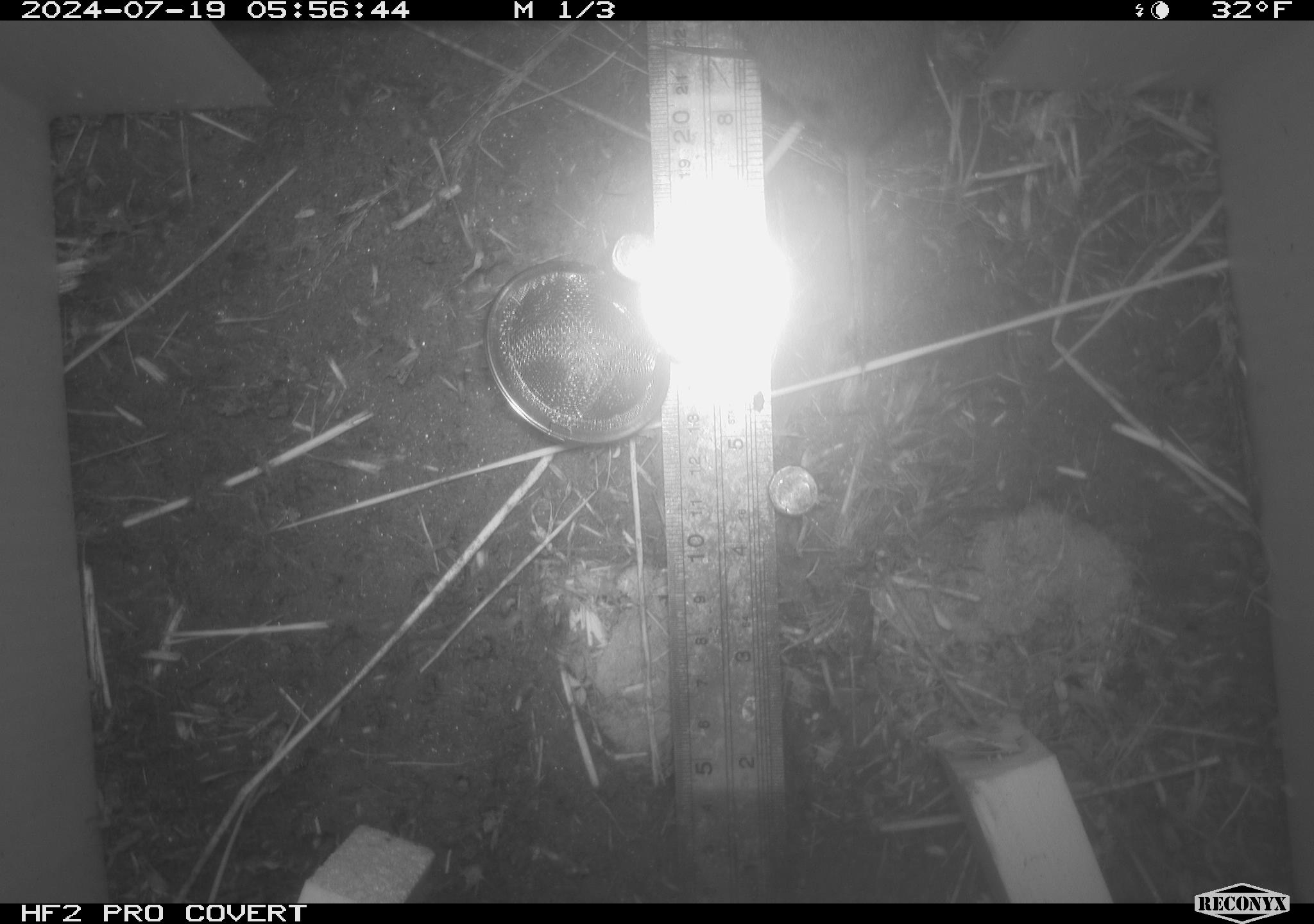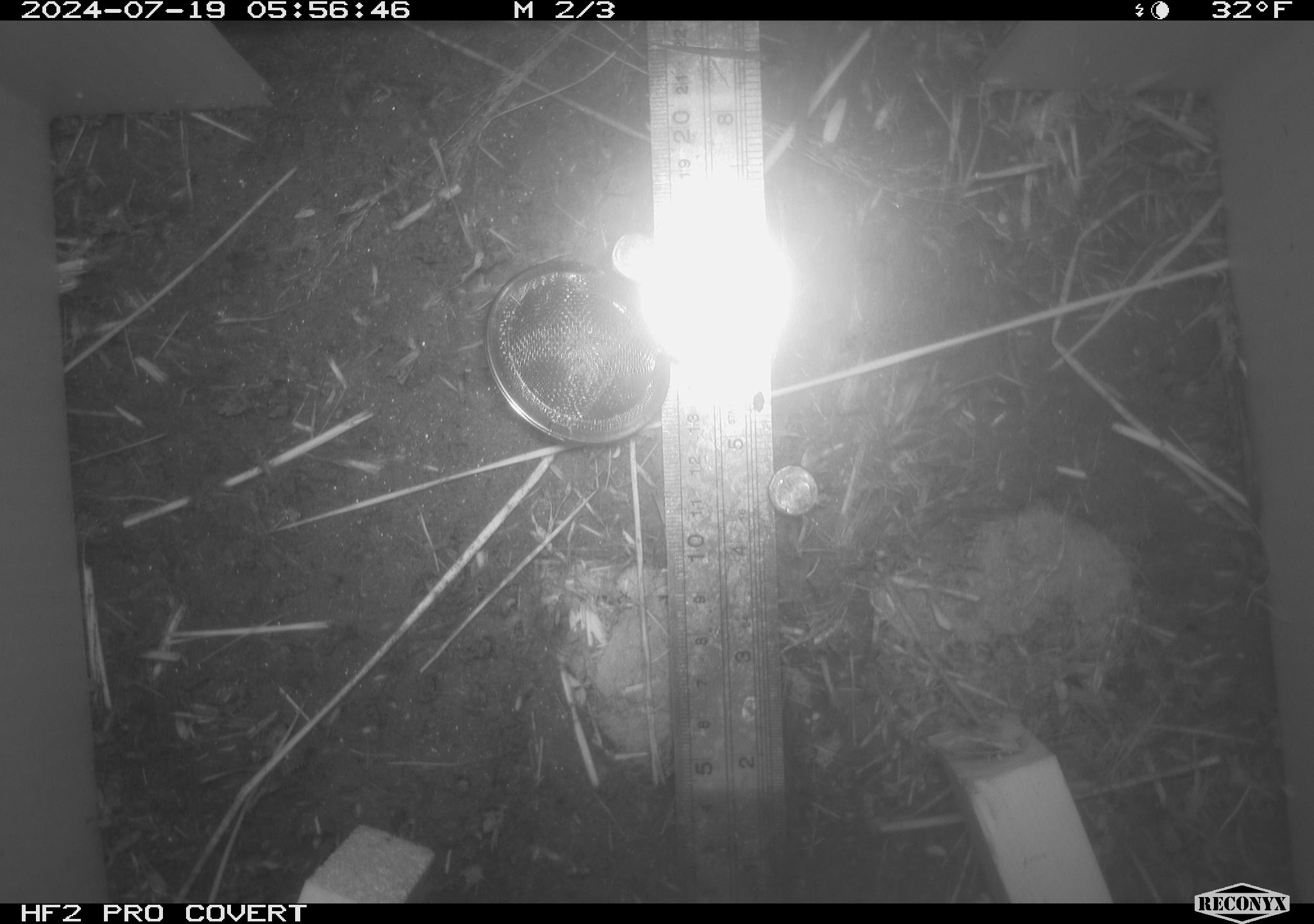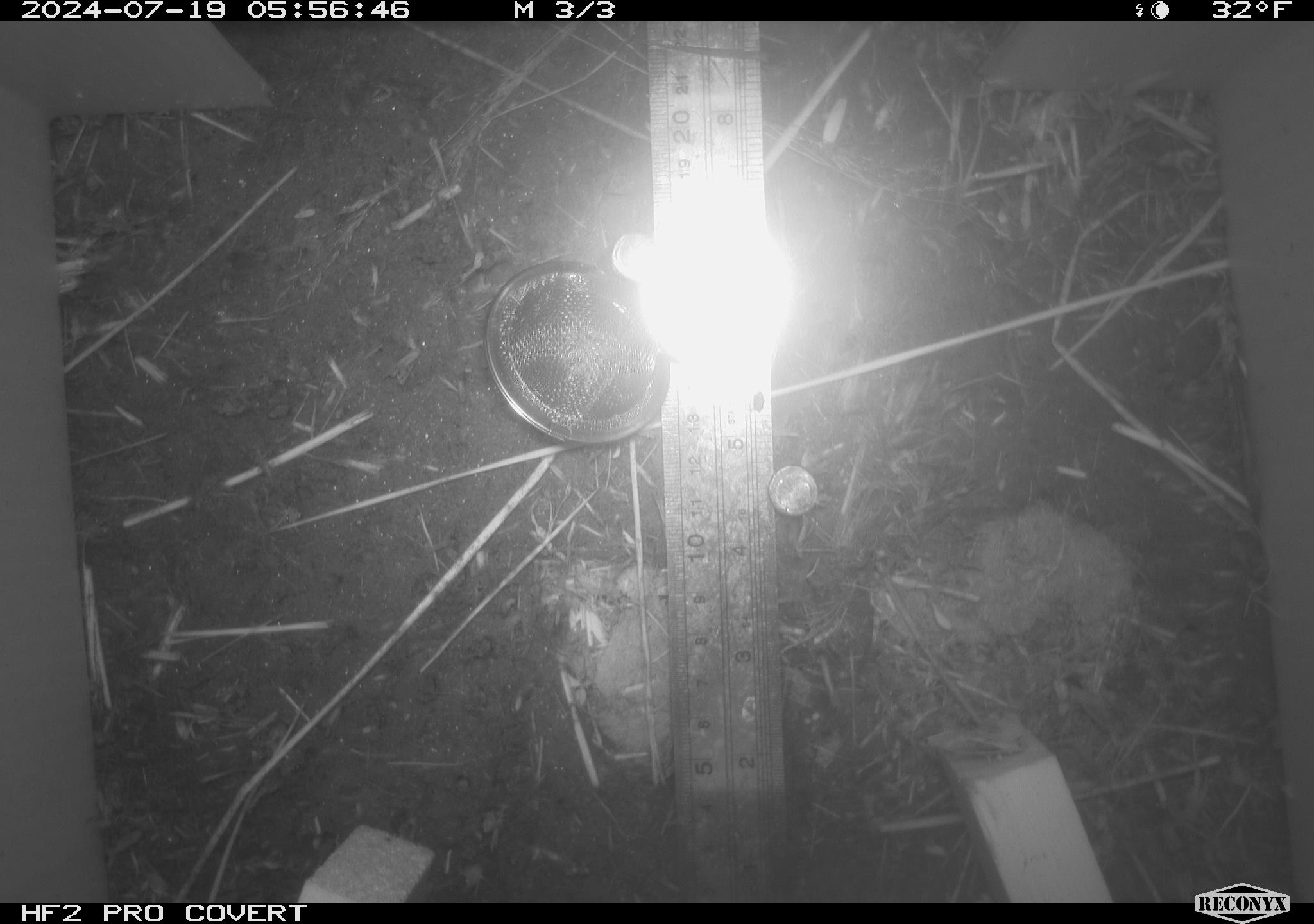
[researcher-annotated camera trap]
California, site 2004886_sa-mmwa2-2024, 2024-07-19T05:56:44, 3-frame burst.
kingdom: Animalia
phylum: Chordata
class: Mammalia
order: Rodentia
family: Cricetidae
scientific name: Arvicolinae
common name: voles, lemmings, and muskrats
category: arvicolinae subfamily